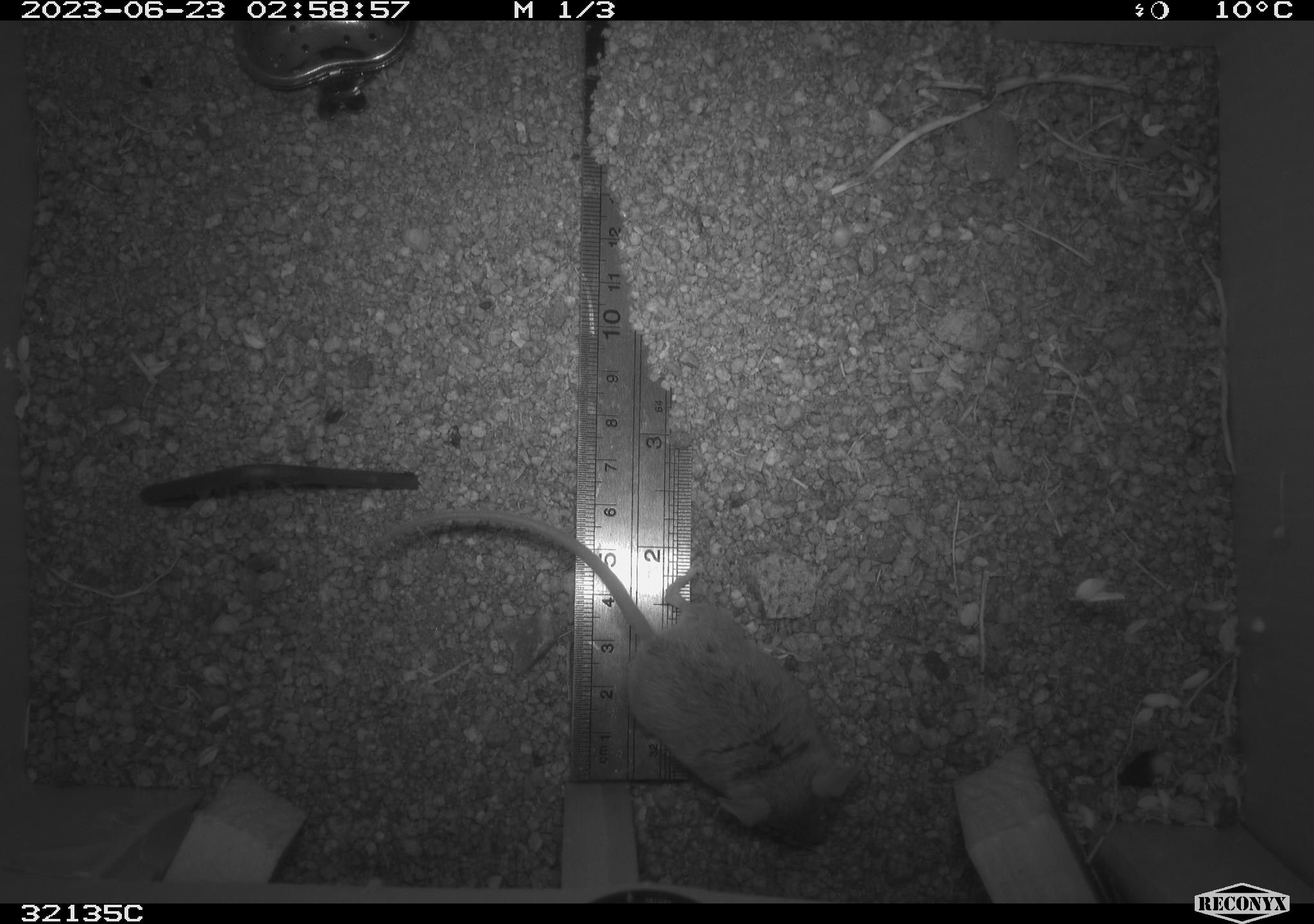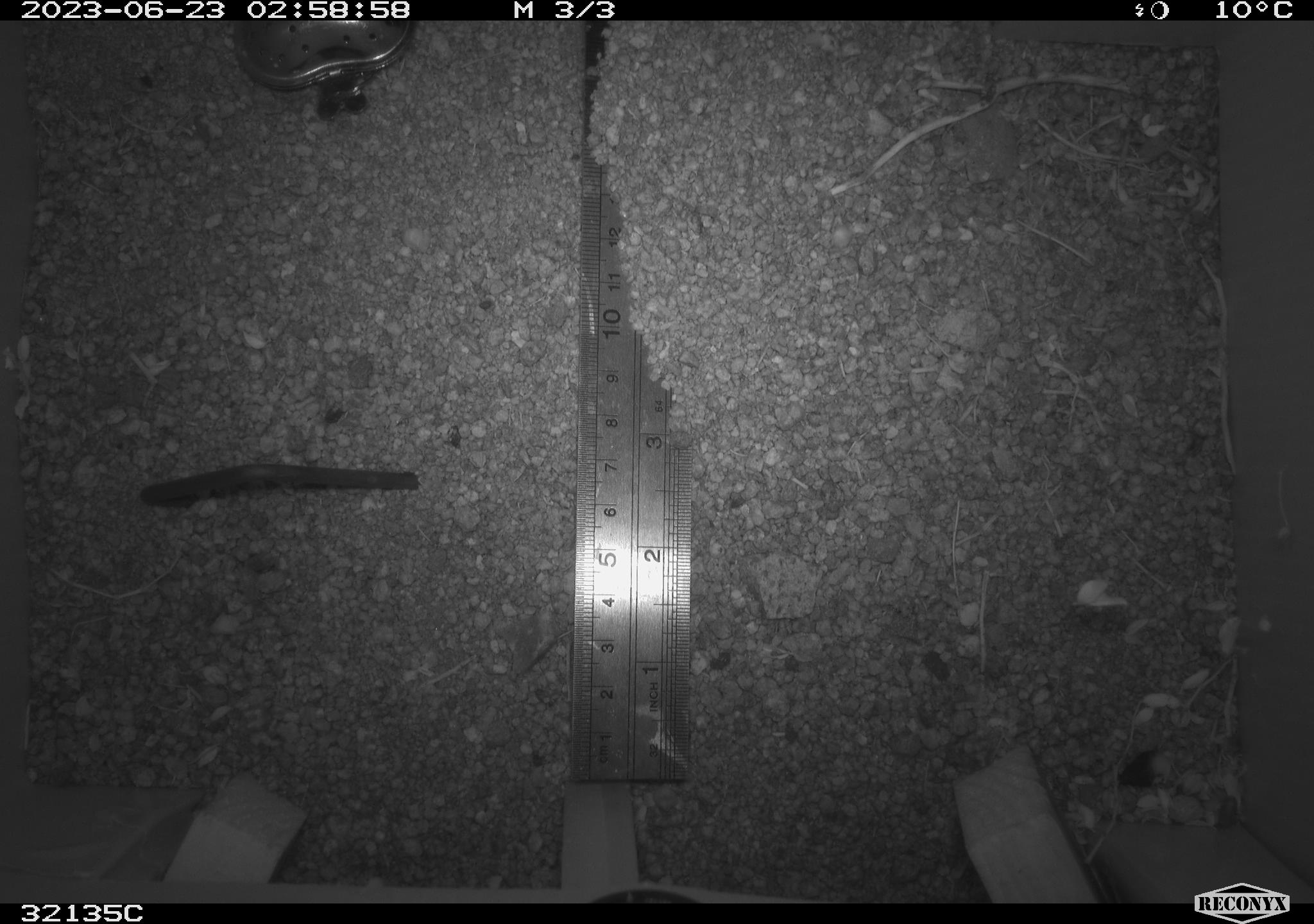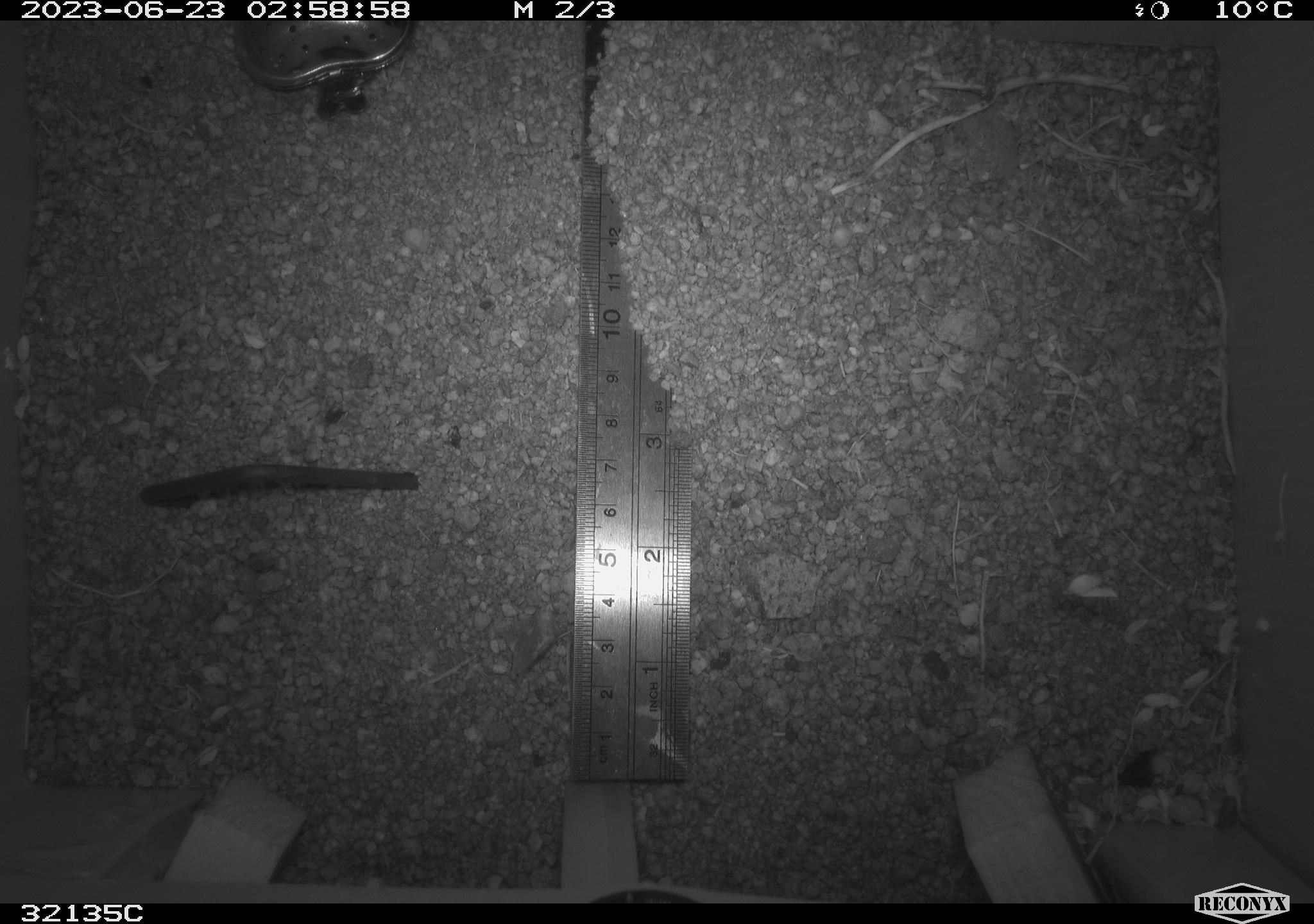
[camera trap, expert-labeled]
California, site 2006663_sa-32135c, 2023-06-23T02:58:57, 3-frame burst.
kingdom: Animalia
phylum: Chordata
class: Mammalia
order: Rodentia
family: Cricetidae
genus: Peromyscus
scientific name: Peromyscus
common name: deer mice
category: peromyscus species